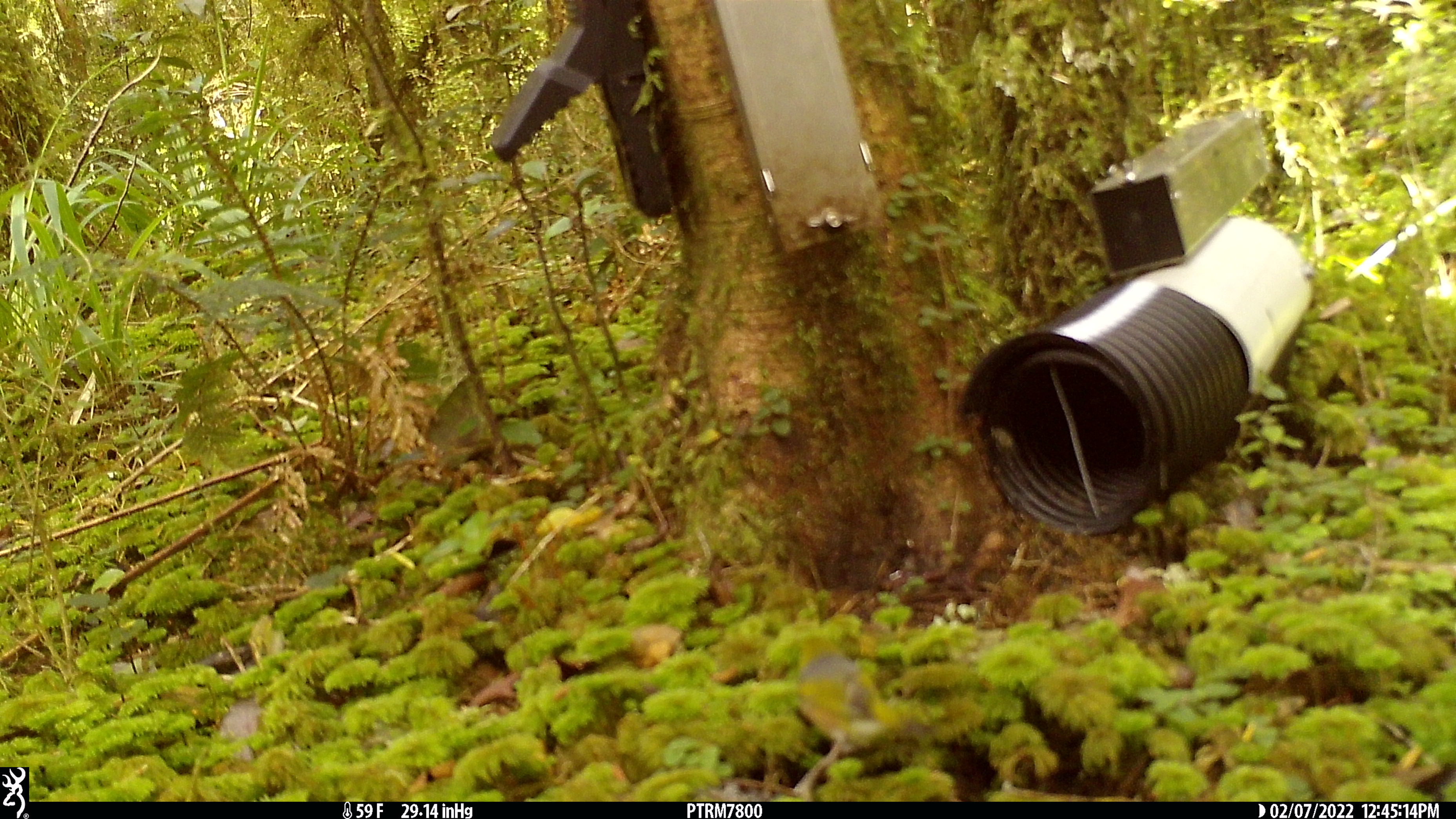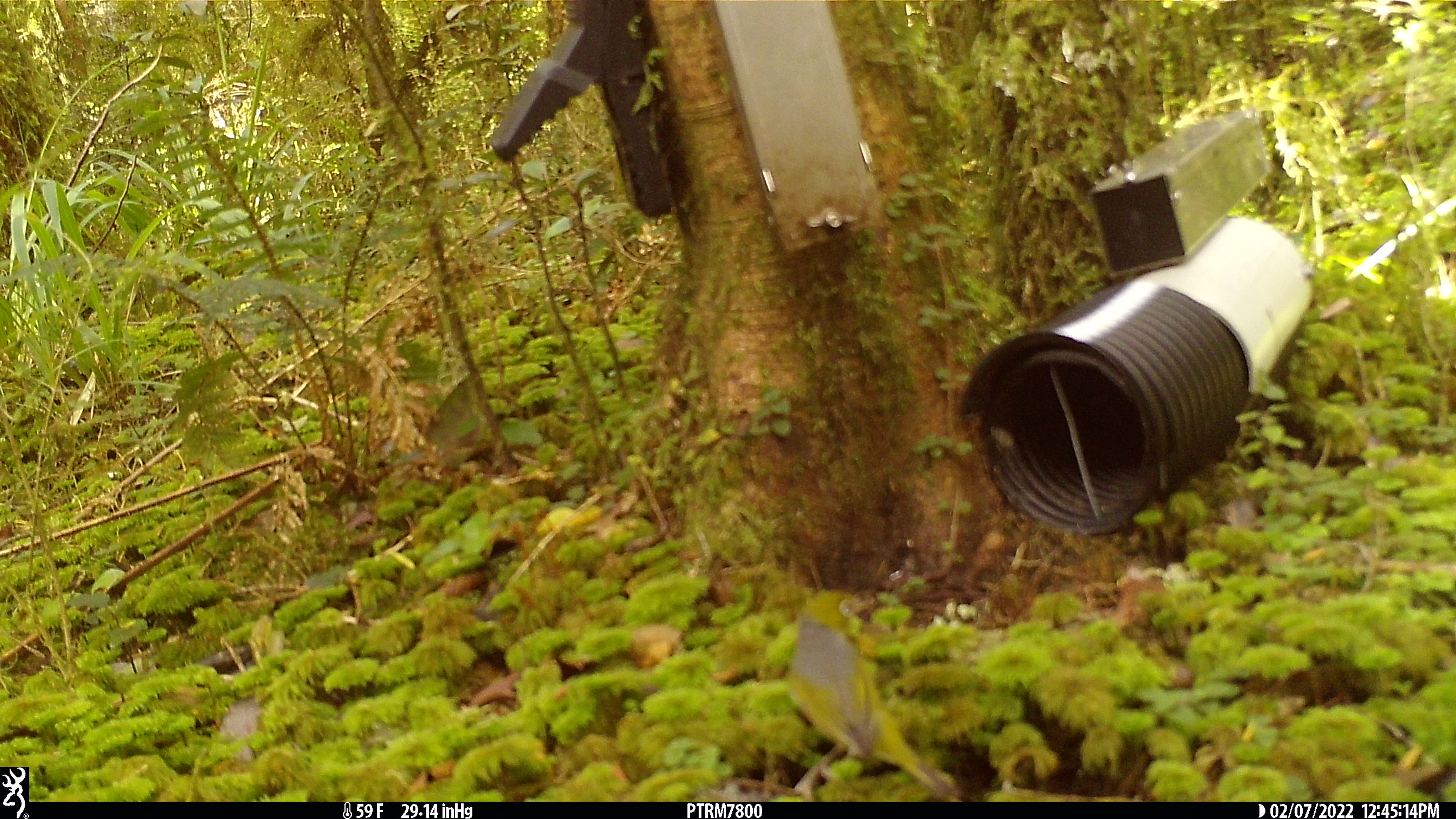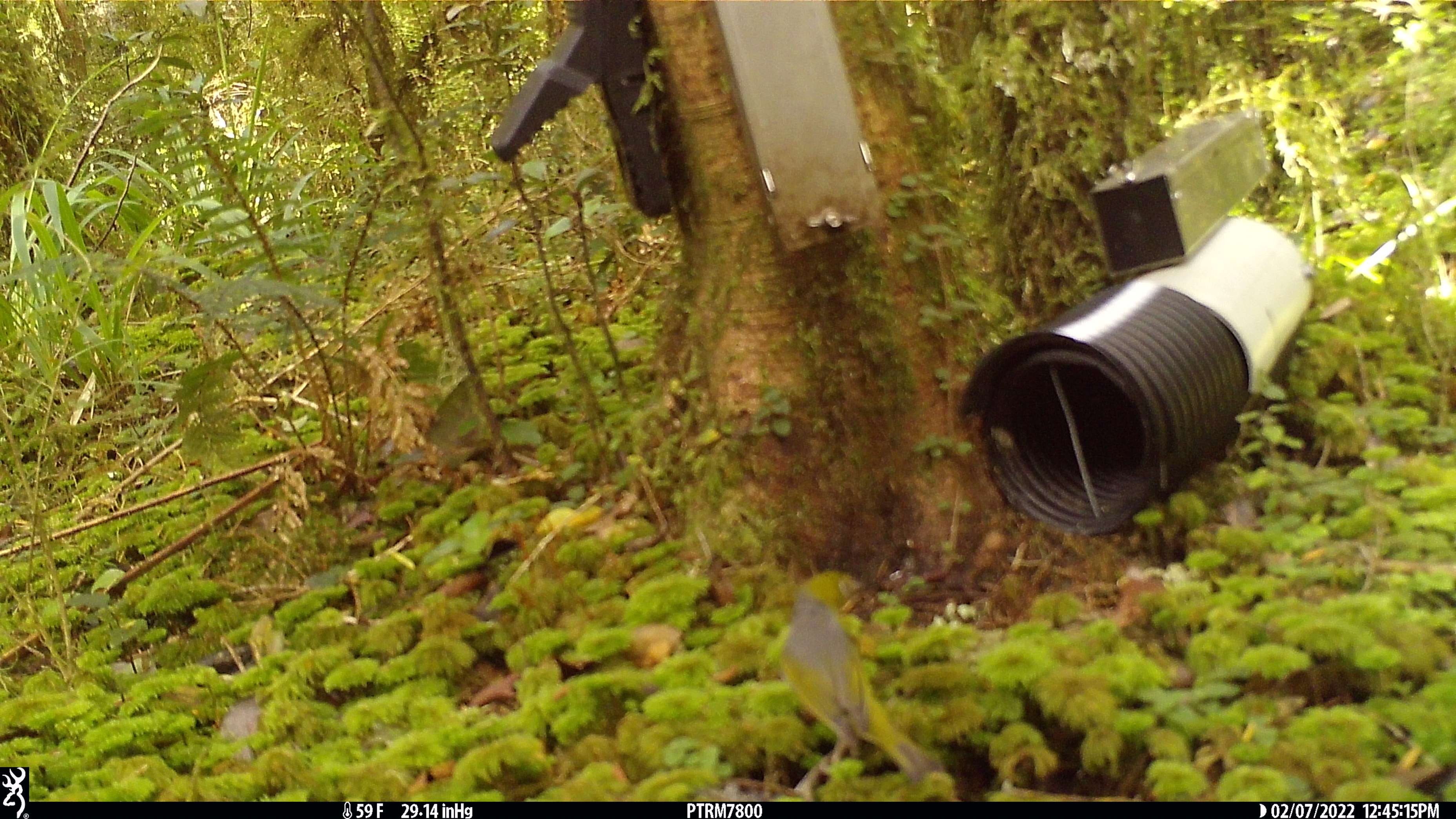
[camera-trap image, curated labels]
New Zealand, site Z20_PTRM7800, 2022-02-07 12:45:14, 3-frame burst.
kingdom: Animalia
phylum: Chordata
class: Aves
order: Passeriformes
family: Zosteropidae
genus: Zosterops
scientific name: Zosterops lateralis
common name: silvereye